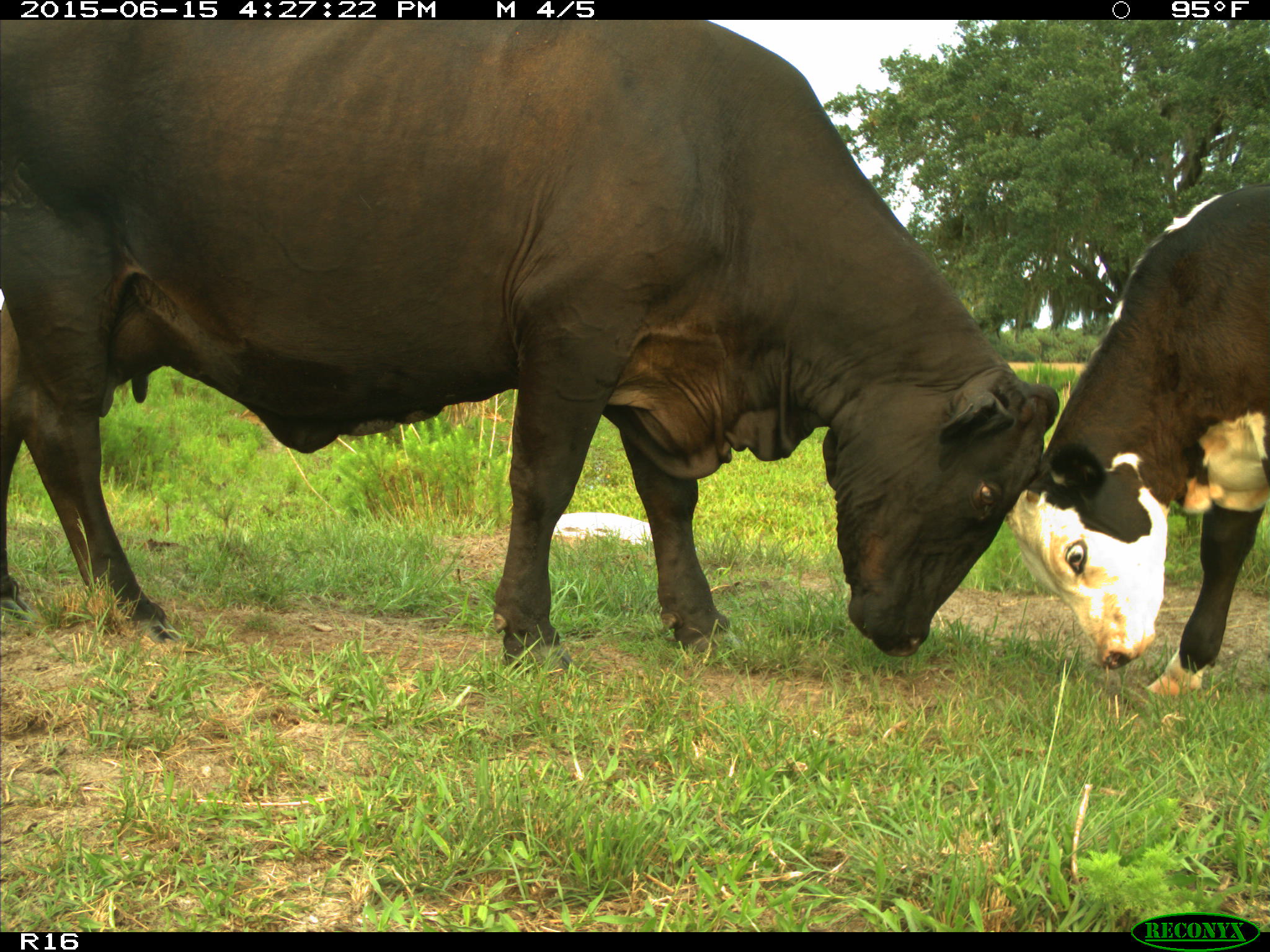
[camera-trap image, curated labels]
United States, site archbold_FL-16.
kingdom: Animalia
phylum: Chordata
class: Mammalia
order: Artiodactyla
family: Bovidae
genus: Bos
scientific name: Bos taurus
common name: domestic cow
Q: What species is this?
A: Bos taurus (domestic cow).